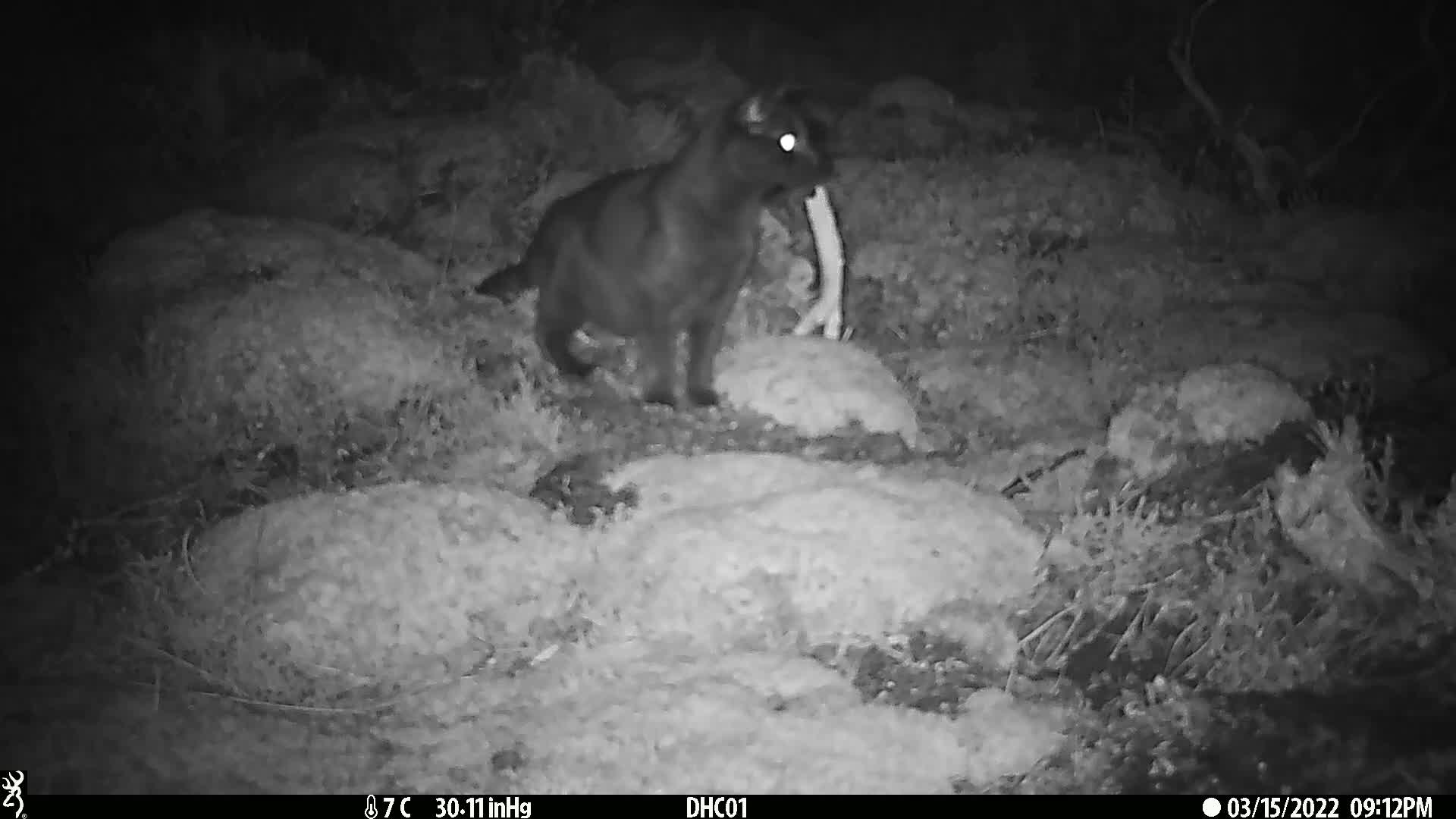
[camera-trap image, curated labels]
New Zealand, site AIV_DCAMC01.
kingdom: Animalia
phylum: Chordata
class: Mammalia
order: Carnivora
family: Felidae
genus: Felis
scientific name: Felis catus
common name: domestic cat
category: cat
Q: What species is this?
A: Cat (domestic cat) (Felis catus).